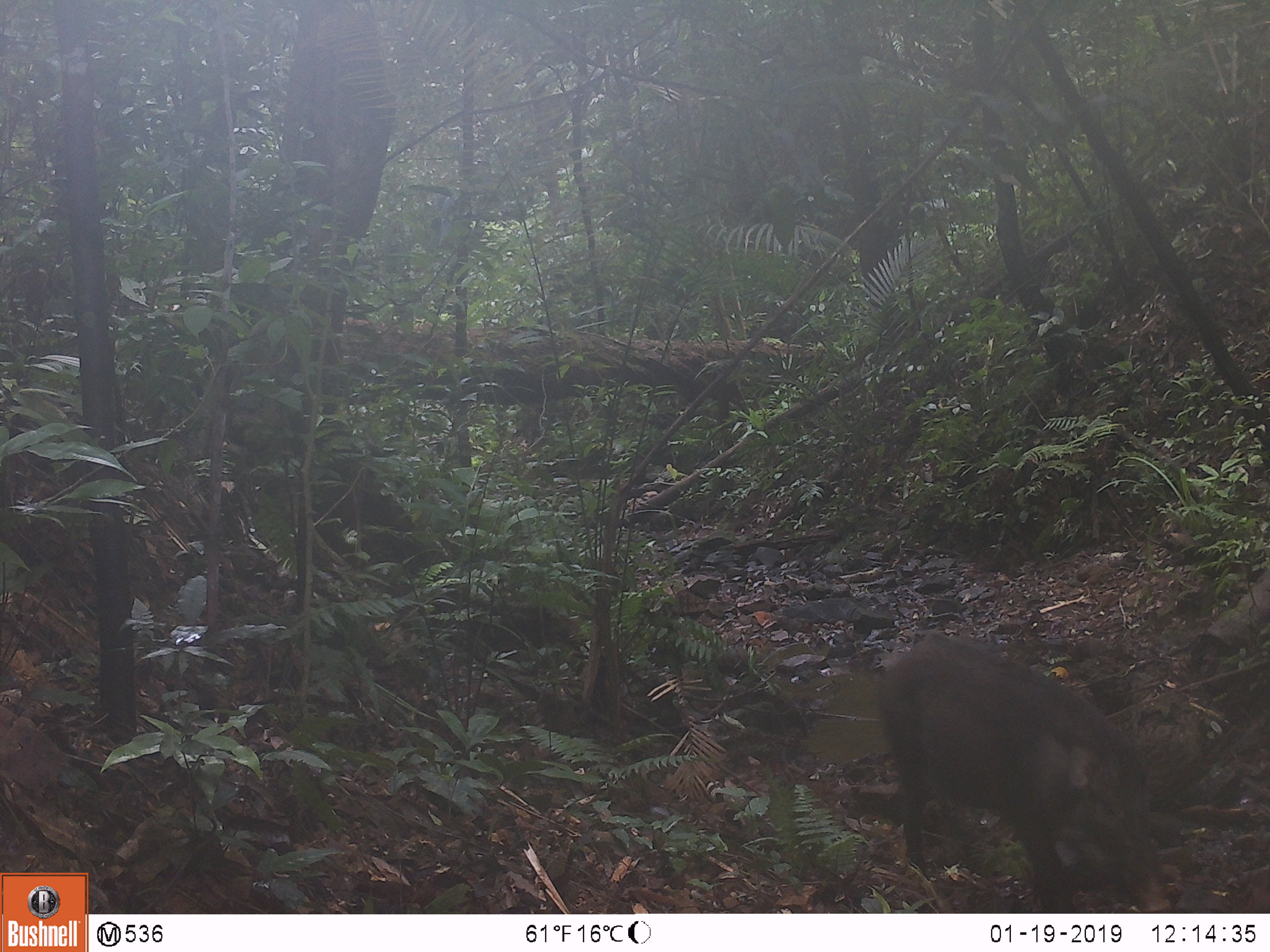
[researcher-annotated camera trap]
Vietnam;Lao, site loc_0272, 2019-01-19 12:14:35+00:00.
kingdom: Animalia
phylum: Chordata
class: Mammalia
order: Artiodactyla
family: Suidae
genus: Sus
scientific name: Sus scrofa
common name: eurasian wild pig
Eurasian wild pig (Sus scrofa). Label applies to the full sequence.